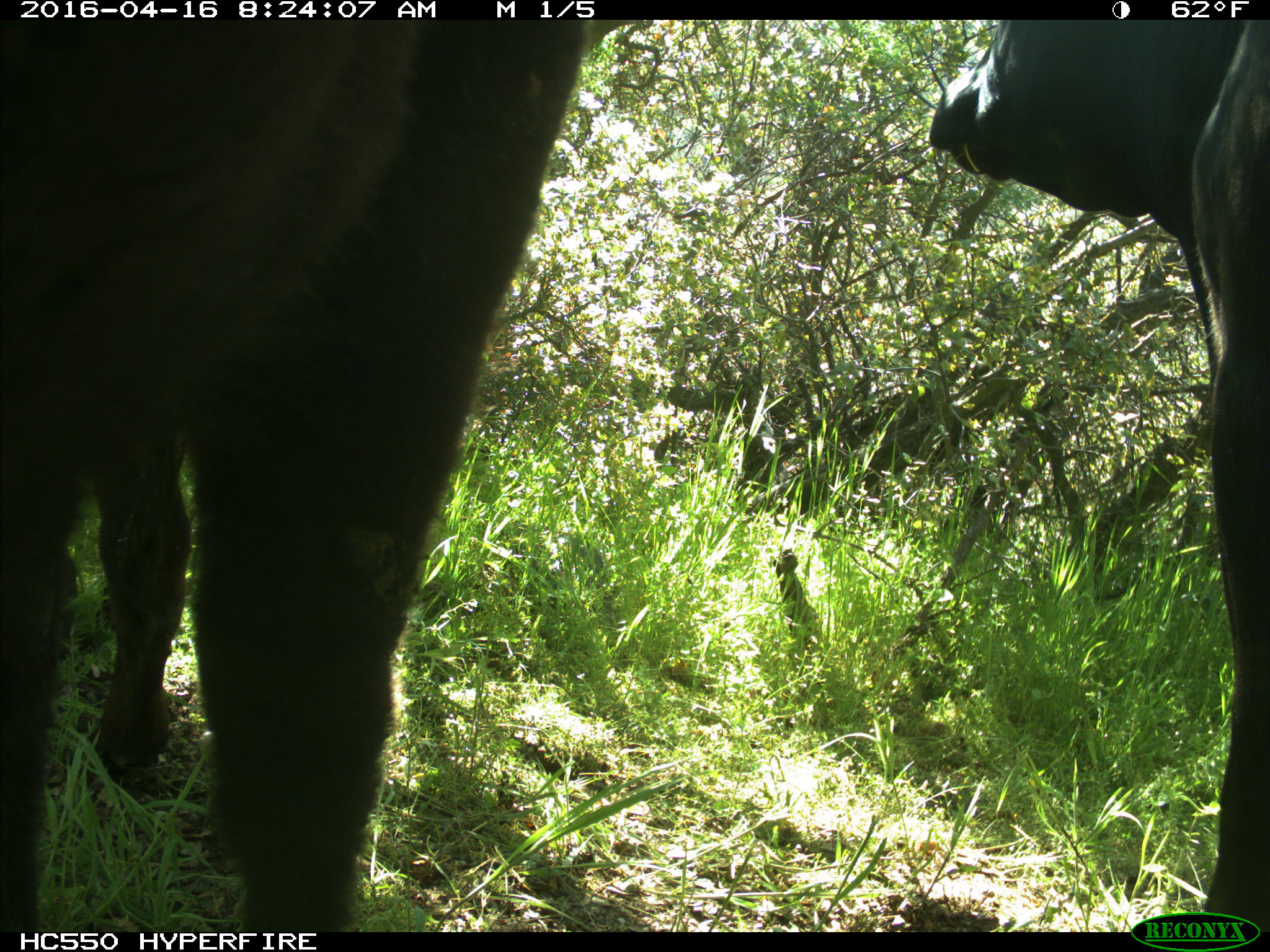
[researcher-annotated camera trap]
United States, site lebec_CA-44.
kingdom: Animalia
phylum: Chordata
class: Mammalia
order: Artiodactyla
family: Bovidae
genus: Bos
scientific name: Bos taurus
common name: domestic cow